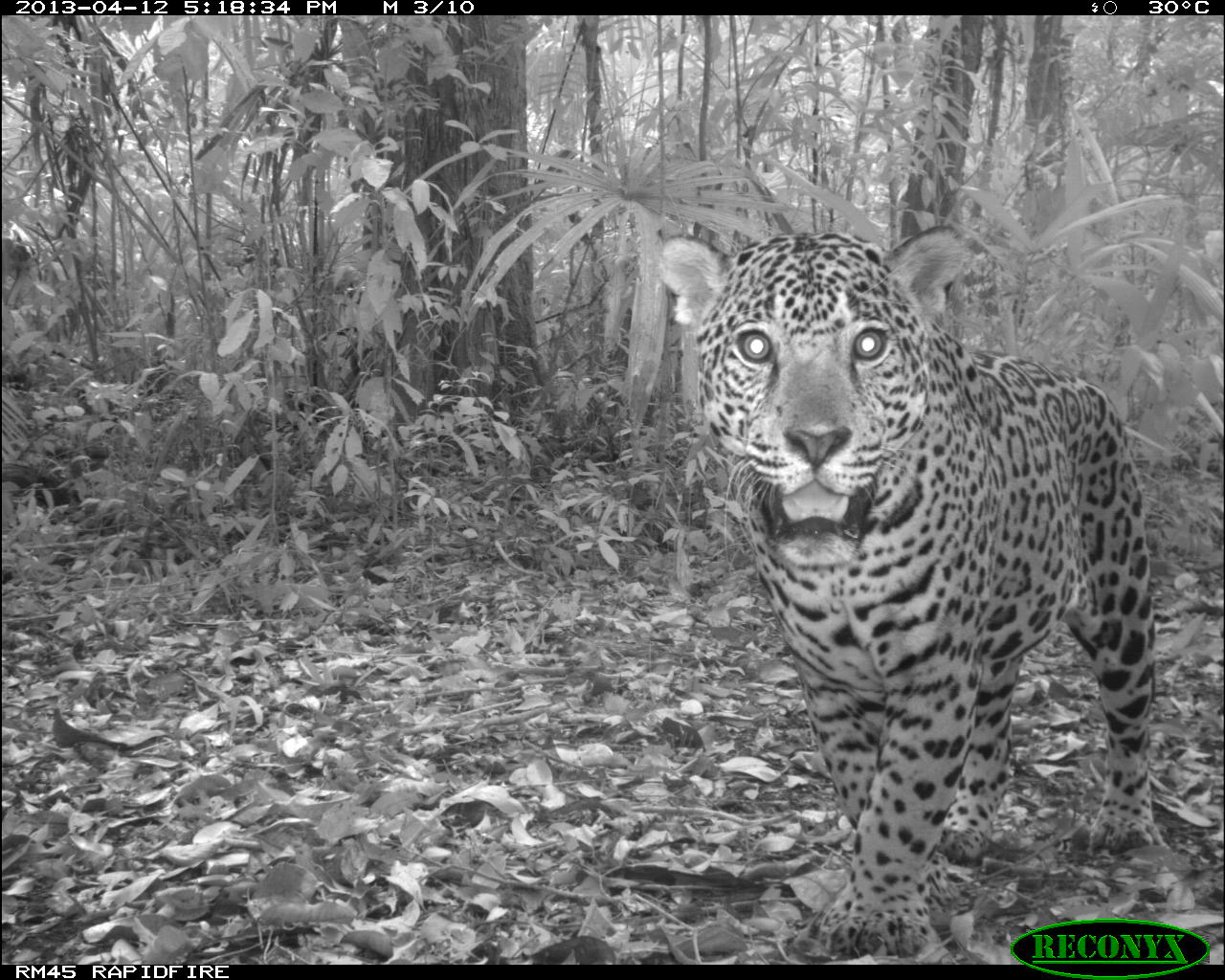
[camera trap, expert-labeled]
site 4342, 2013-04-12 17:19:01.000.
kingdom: Animalia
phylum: Chordata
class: Mammalia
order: Carnivora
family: Felidae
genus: Panthera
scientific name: Panthera onca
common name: jaguar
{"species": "Panthera onca (jaguar)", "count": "1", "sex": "male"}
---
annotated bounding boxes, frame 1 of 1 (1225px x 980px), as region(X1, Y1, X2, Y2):
panthera onca: region(651, 222, 1169, 956)